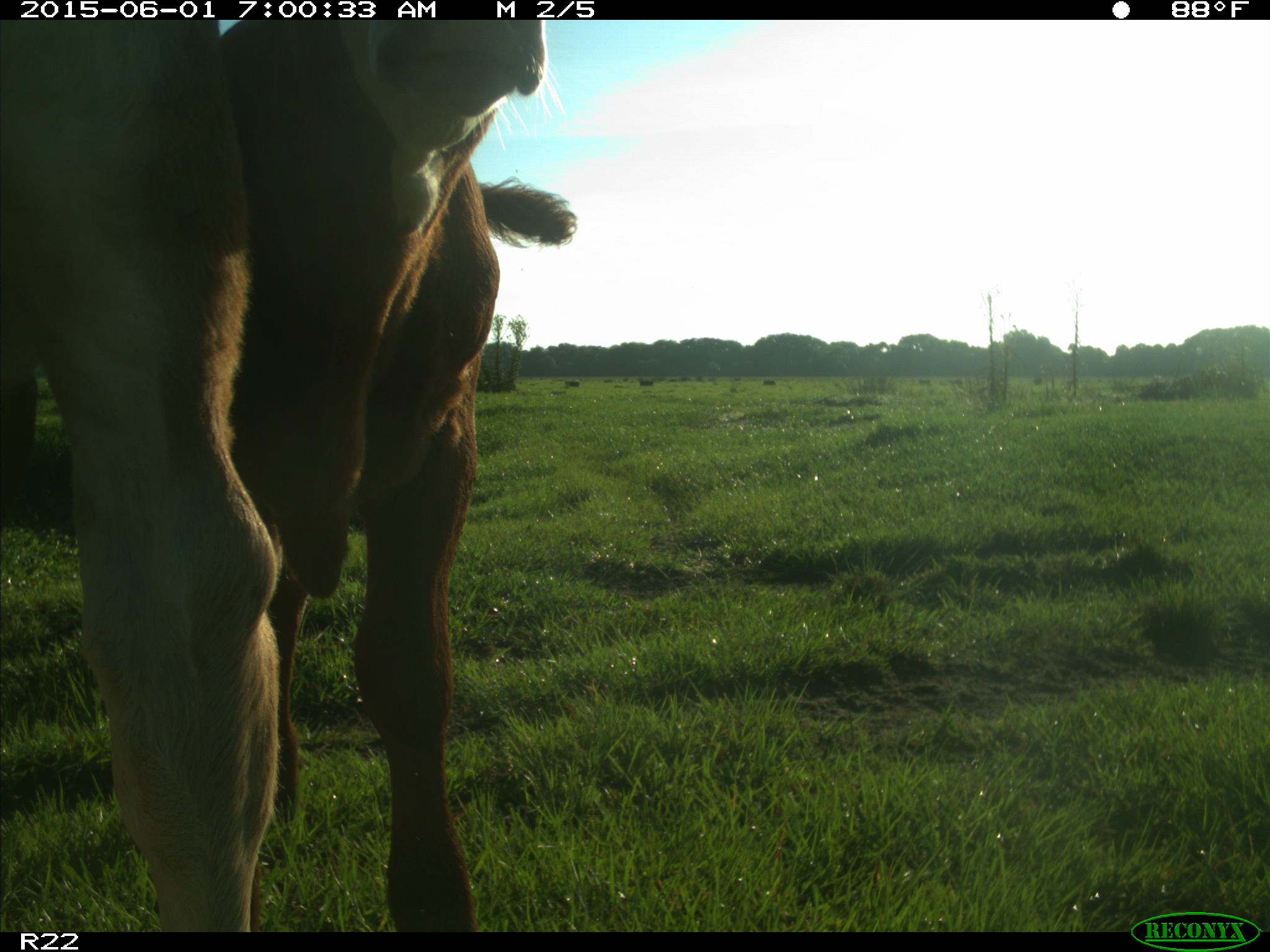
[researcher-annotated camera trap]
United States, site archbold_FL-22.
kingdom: Animalia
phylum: Chordata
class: Mammalia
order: Artiodactyla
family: Bovidae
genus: Bos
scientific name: Bos taurus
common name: domestic cow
Bos taurus (domestic cow).